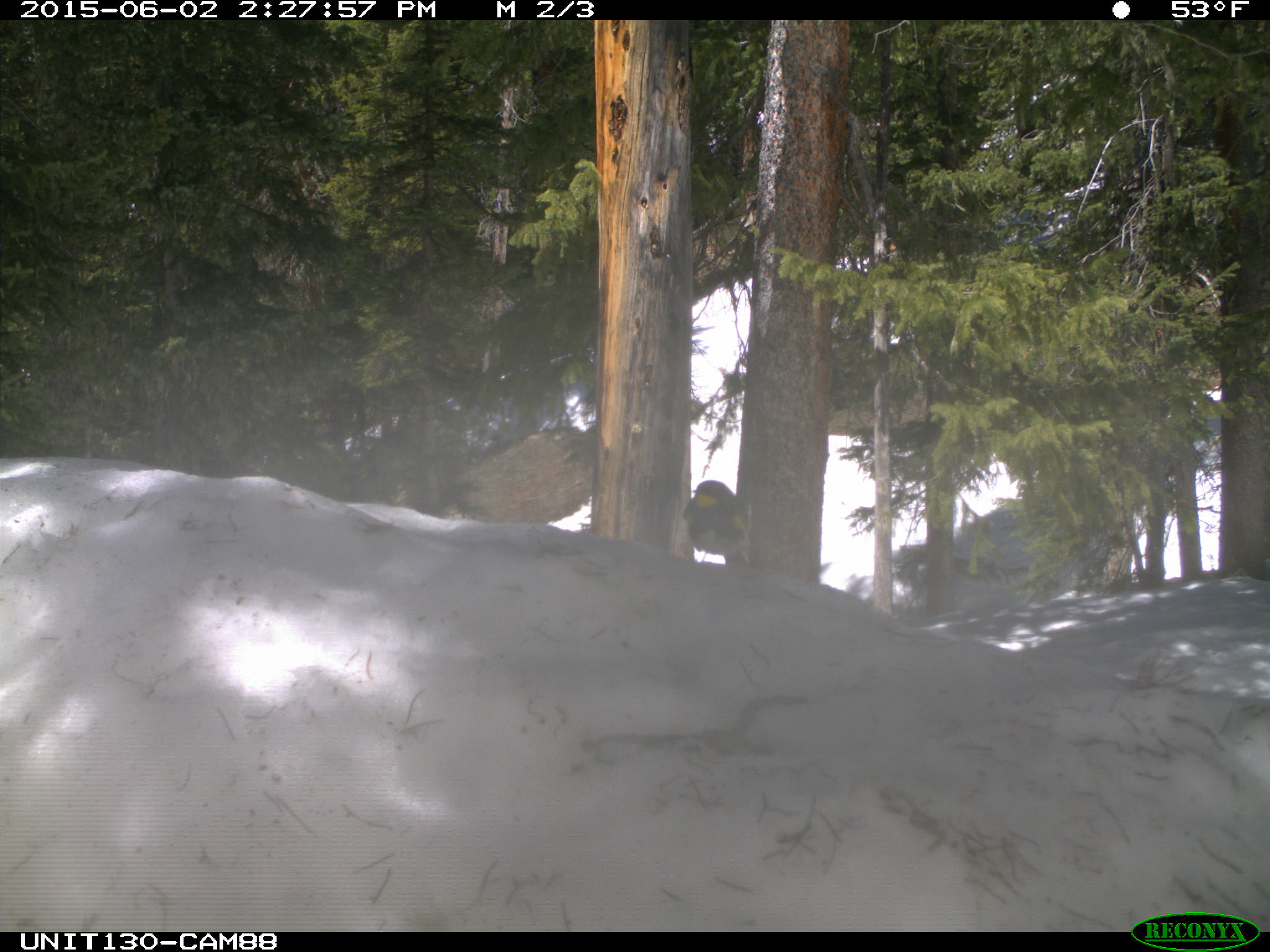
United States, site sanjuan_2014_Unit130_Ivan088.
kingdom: Animalia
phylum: Chordata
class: Aves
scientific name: Aves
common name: birds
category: unidentified bird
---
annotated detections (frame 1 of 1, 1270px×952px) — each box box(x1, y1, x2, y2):
animal: box(685, 480, 755, 565)